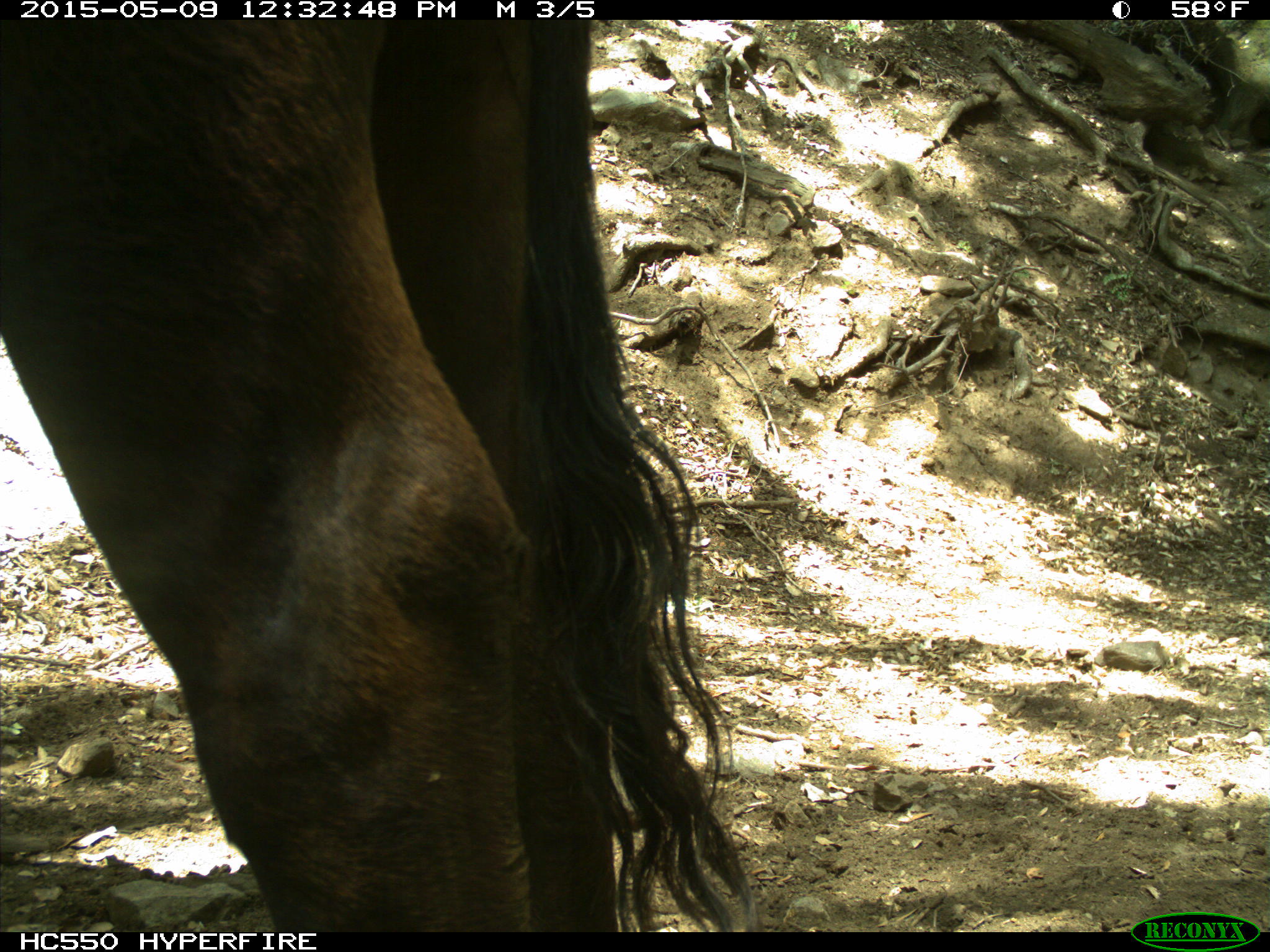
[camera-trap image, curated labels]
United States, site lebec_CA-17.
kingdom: Animalia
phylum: Chordata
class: Mammalia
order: Artiodactyla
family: Bovidae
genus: Bos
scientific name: Bos taurus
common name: domestic cow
Bos taurus (domestic cow).